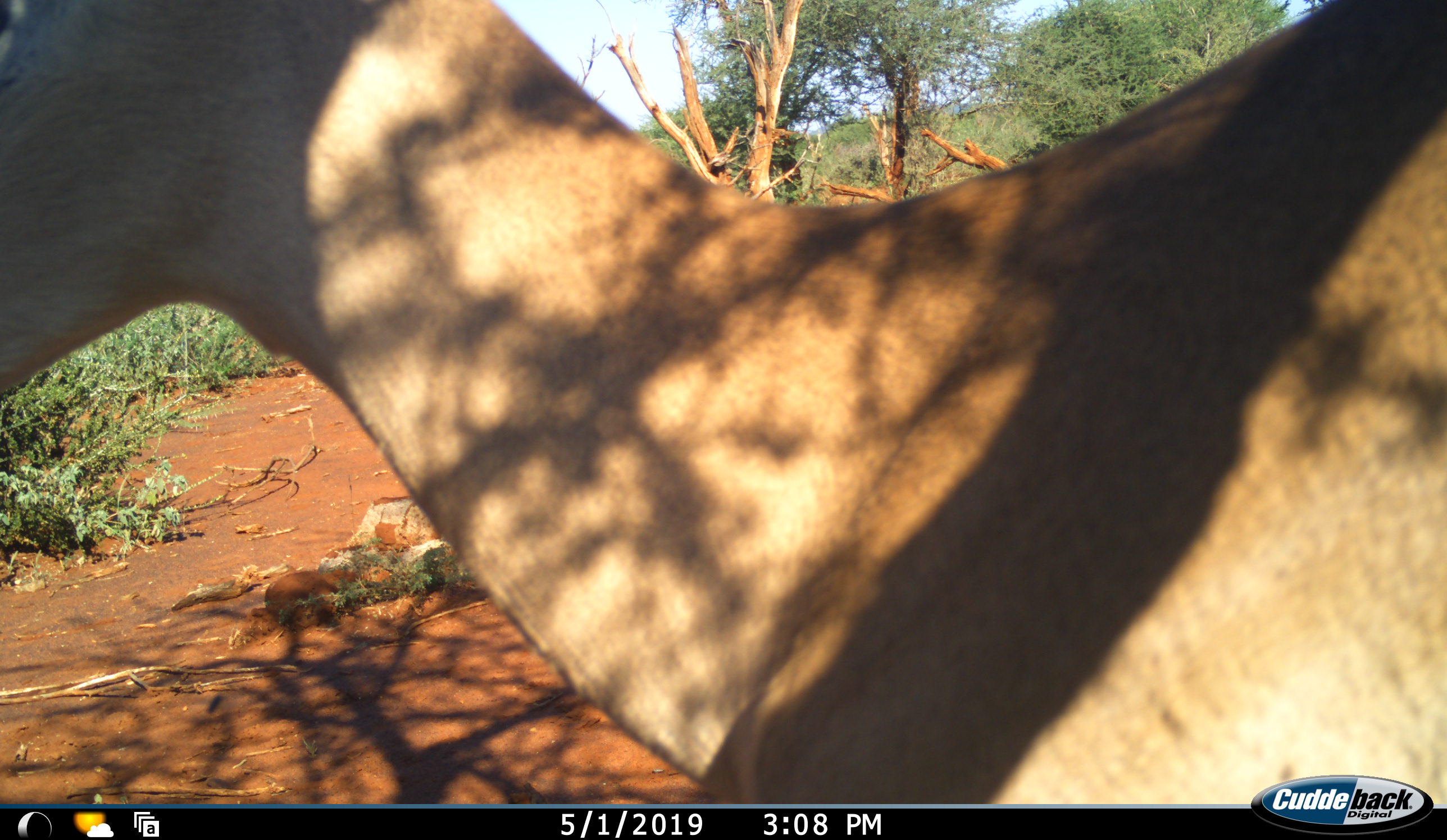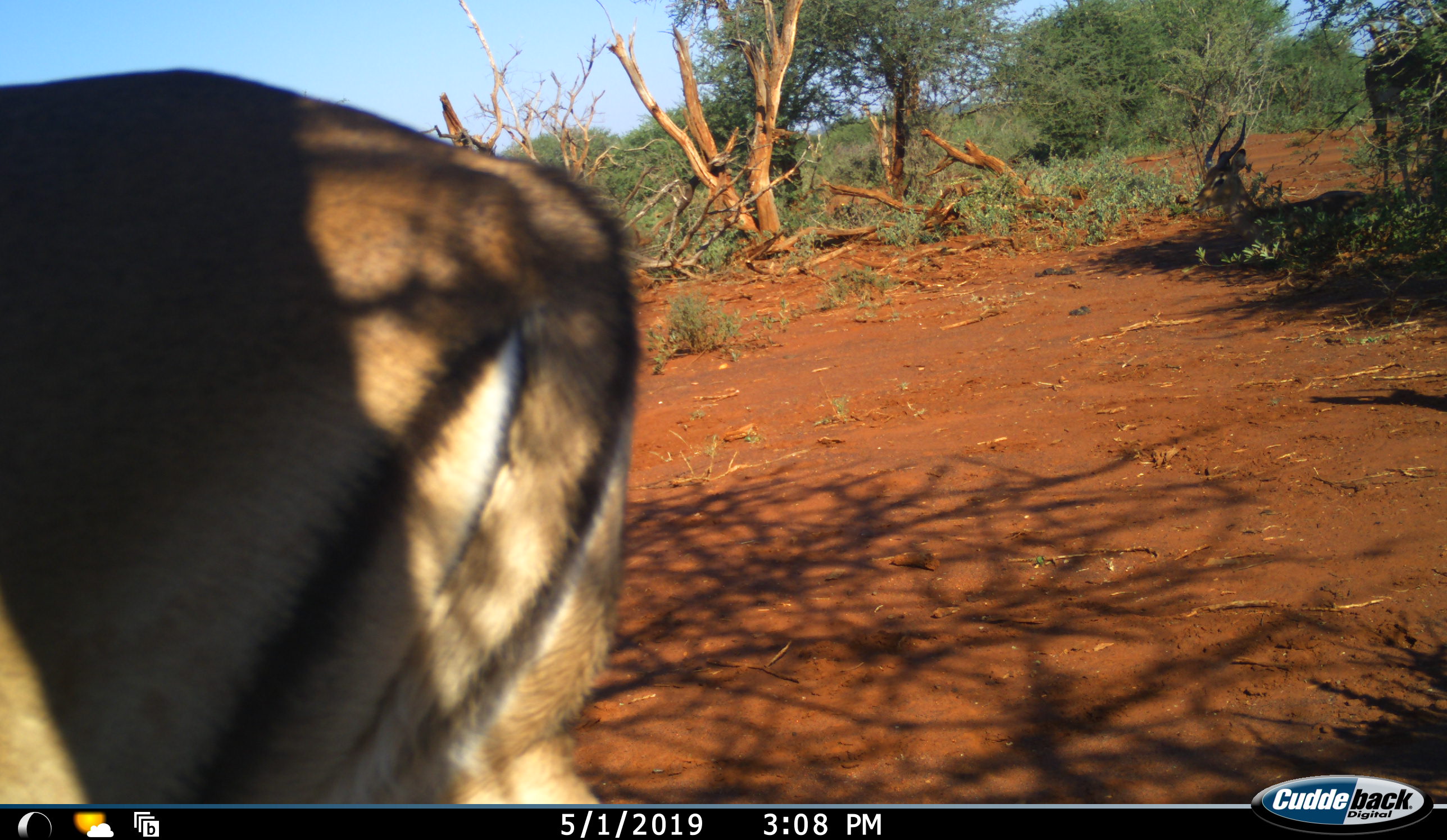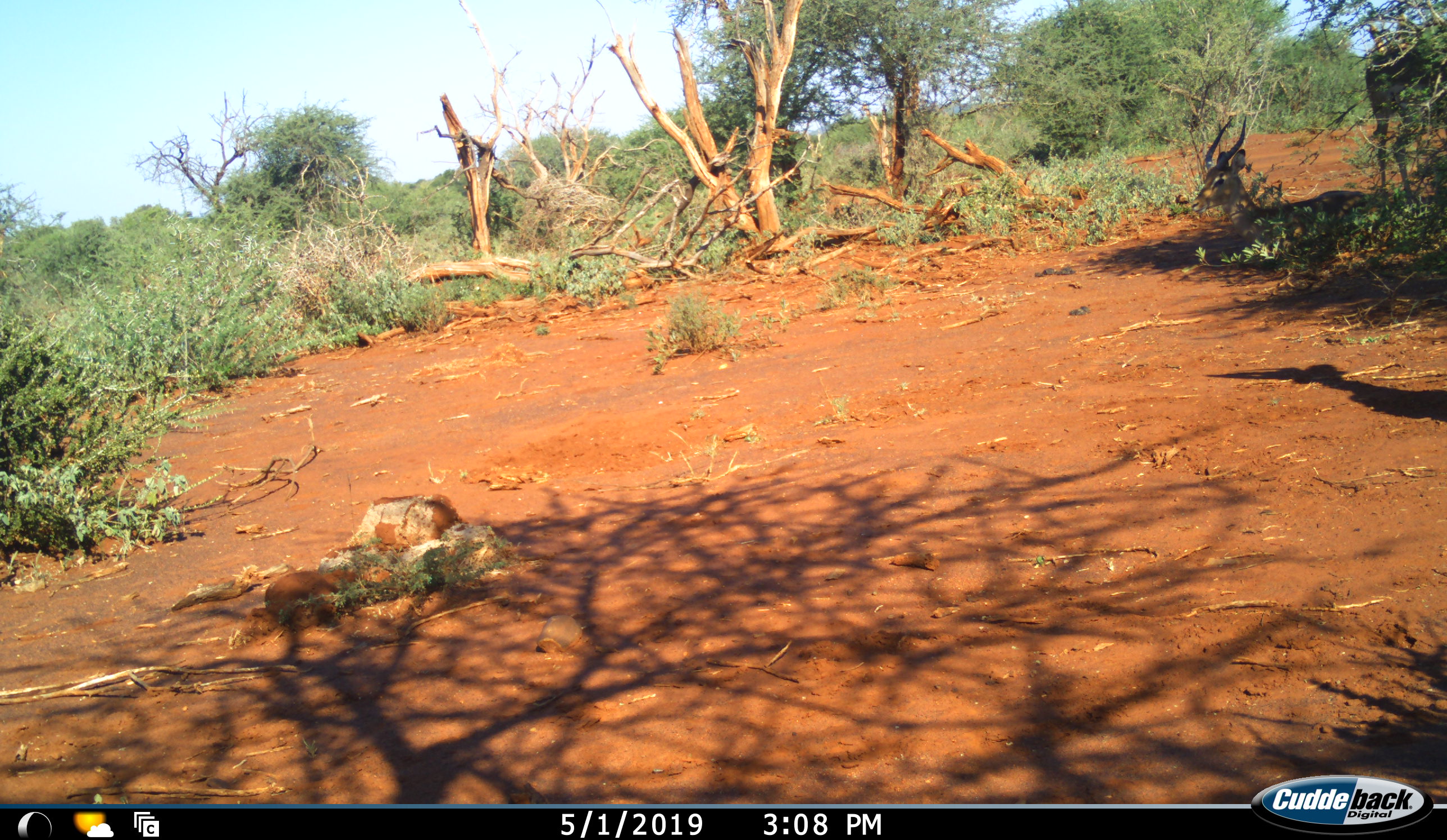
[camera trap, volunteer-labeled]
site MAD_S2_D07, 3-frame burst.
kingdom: Animalia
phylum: Chordata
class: Mammalia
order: Artiodactyla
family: Bovidae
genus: Aepyceros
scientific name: Aepyceros melampus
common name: impala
Impala (Aepyceros melampus), count 2. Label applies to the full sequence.